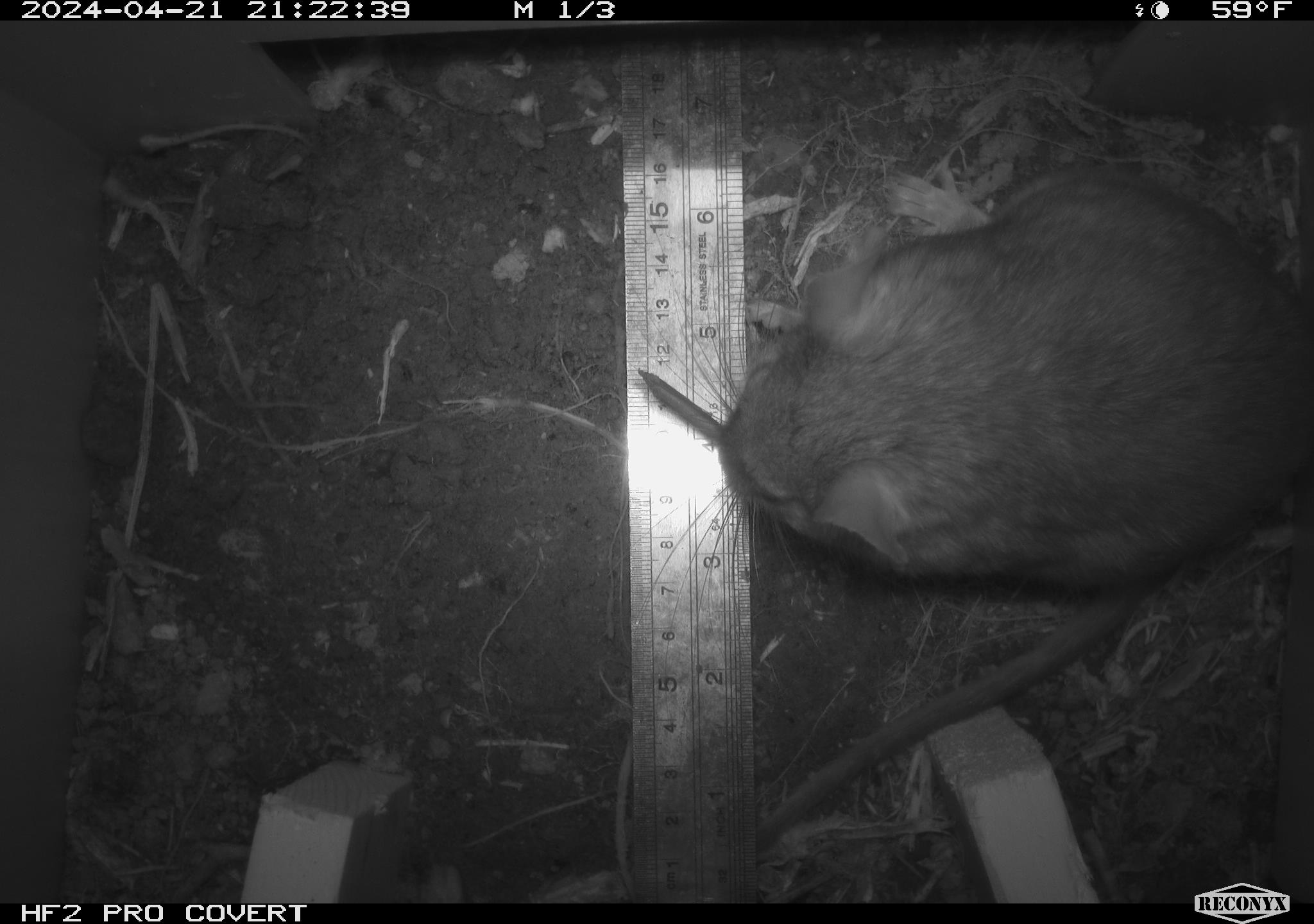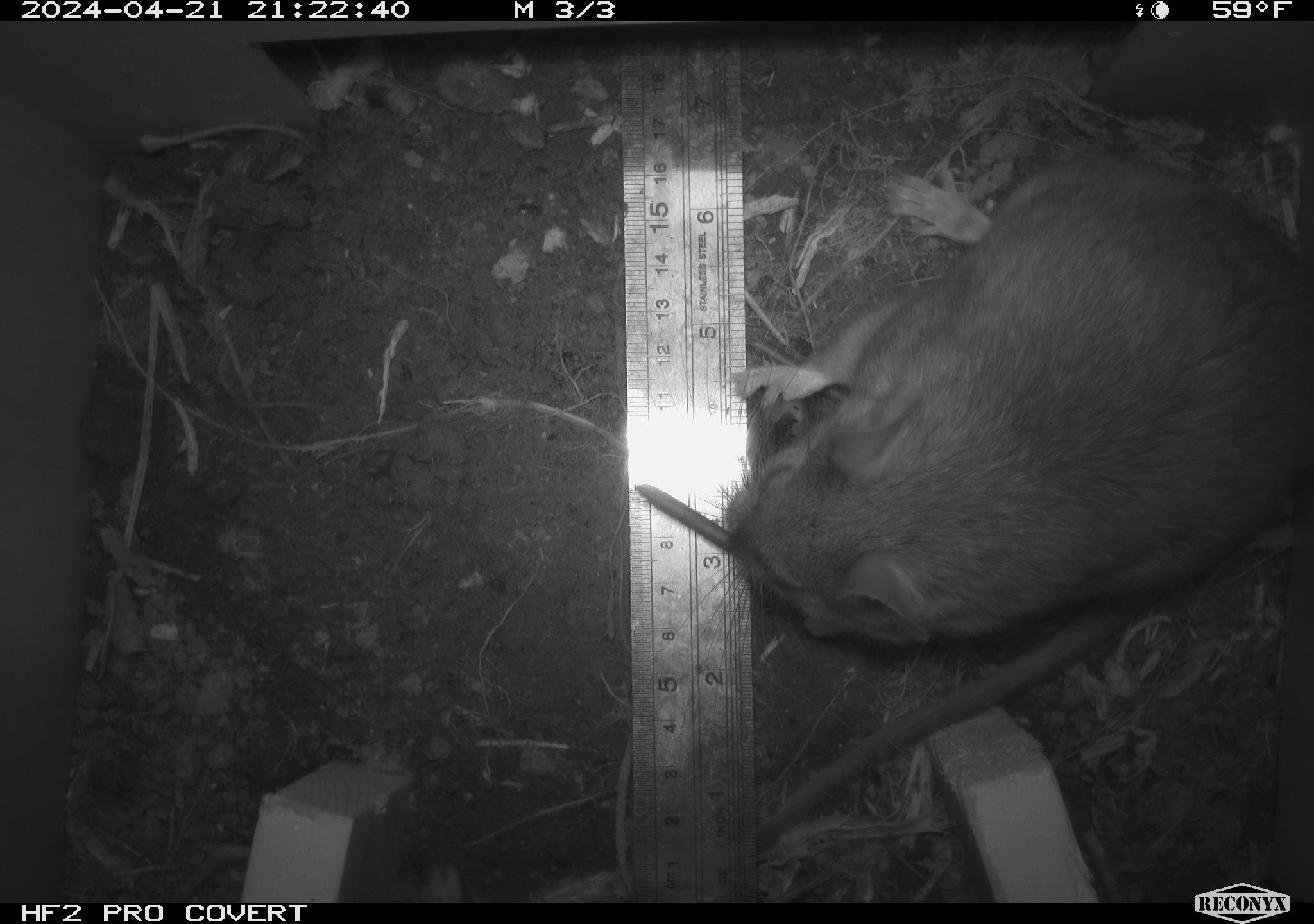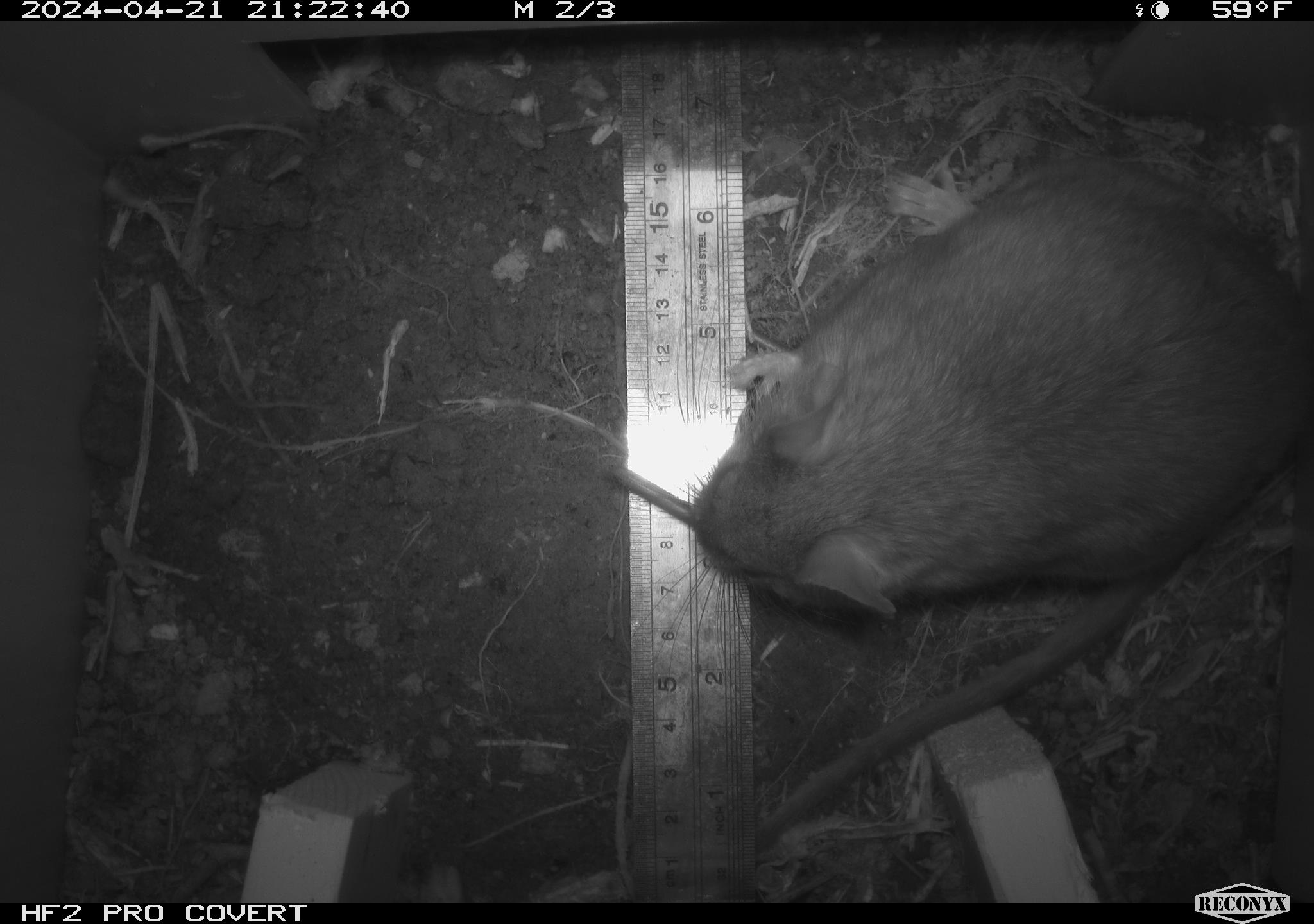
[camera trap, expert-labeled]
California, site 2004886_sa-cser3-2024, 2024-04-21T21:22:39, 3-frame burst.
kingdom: Animalia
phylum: Chordata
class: Mammalia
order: Rodentia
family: Muridae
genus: Rattus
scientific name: Rattus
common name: rat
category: rattus species